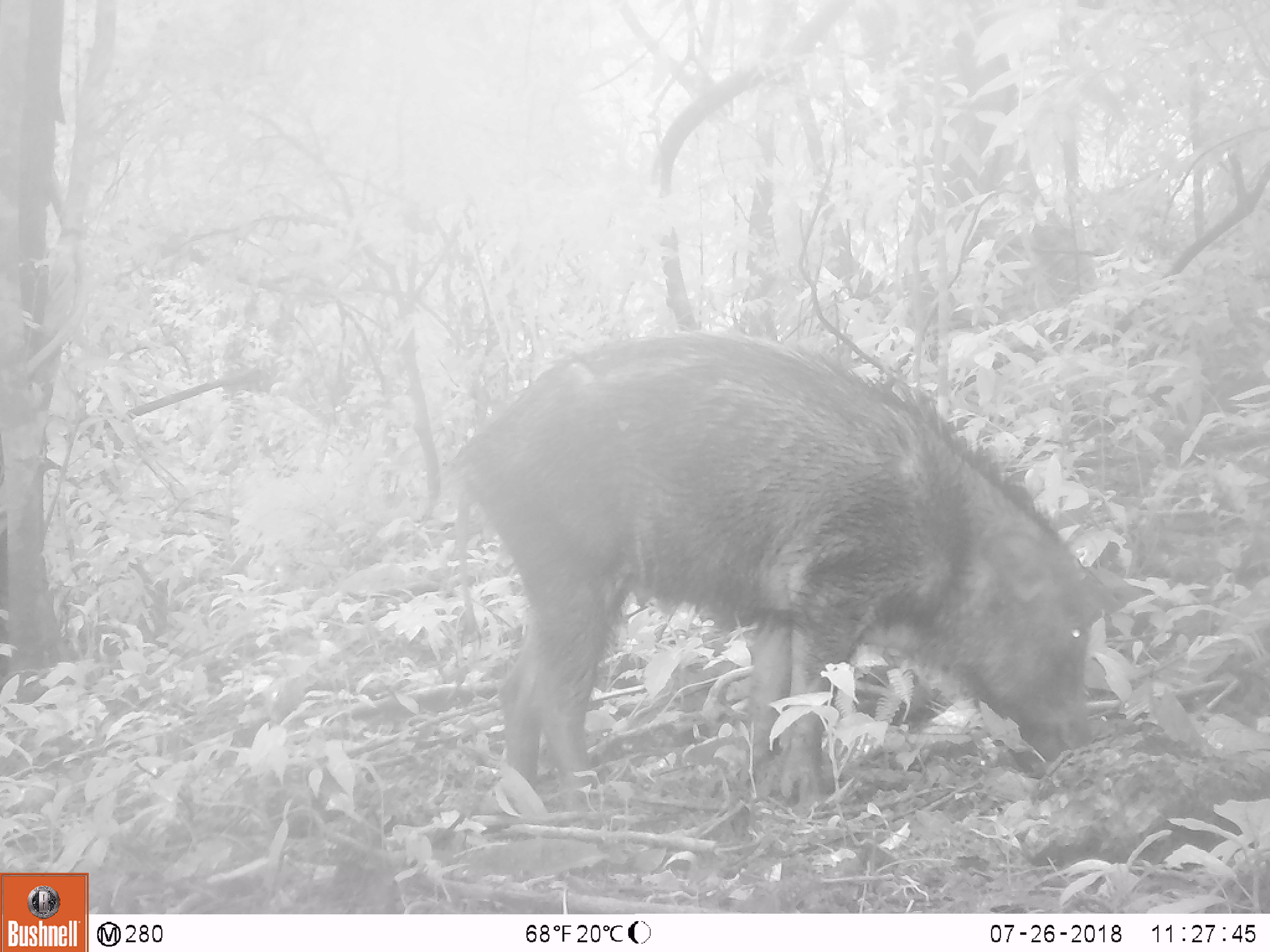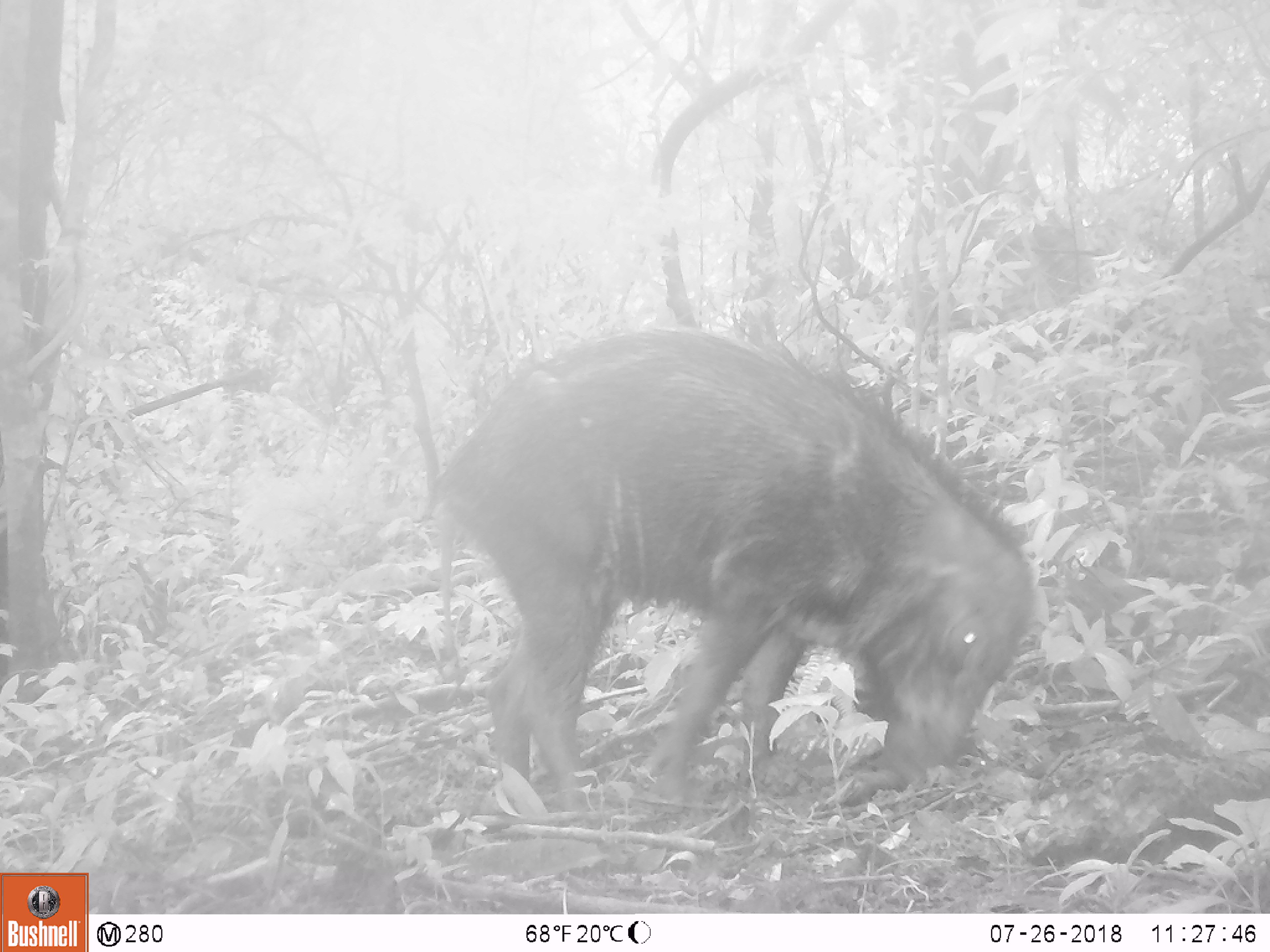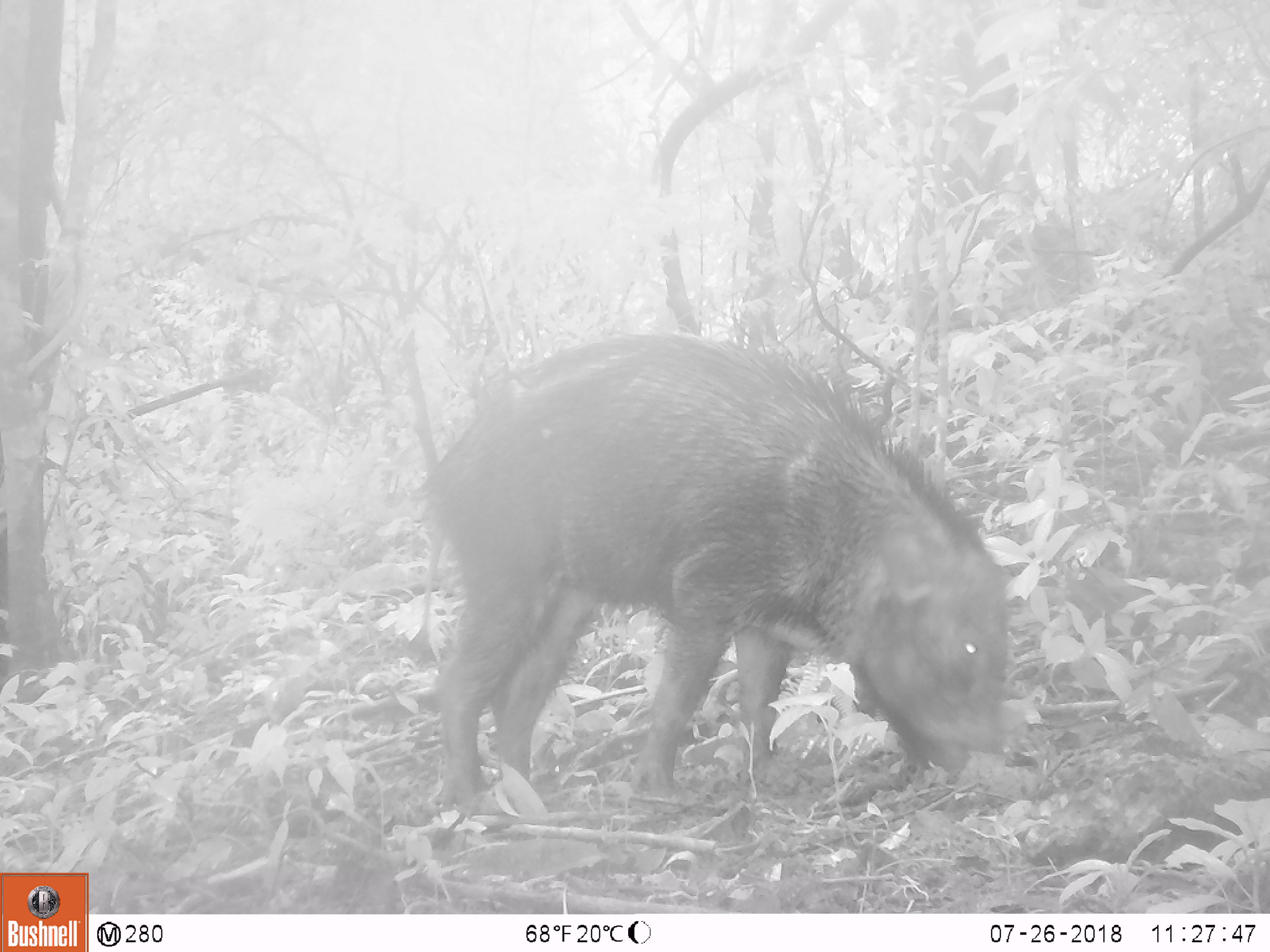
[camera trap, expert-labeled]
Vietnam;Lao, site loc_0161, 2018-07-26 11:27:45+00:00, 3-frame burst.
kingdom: Animalia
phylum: Chordata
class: Mammalia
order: Artiodactyla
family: Suidae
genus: Sus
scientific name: Sus scrofa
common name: eurasian wild pig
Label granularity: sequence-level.